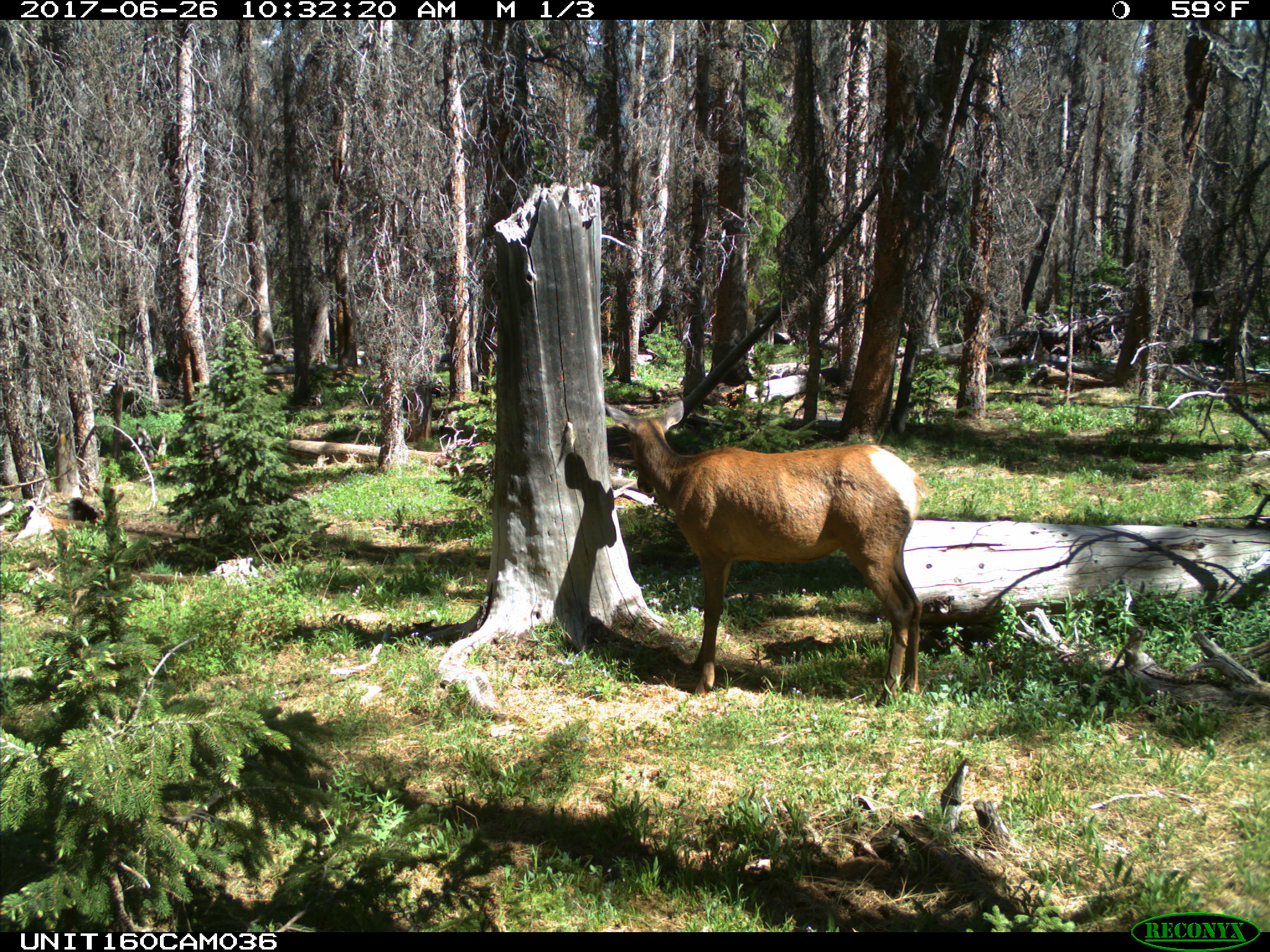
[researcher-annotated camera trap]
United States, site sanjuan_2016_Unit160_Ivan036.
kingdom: Animalia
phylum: Chordata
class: Mammalia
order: Artiodactyla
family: Cervidae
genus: Cervus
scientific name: Cervus elaphus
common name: red deer